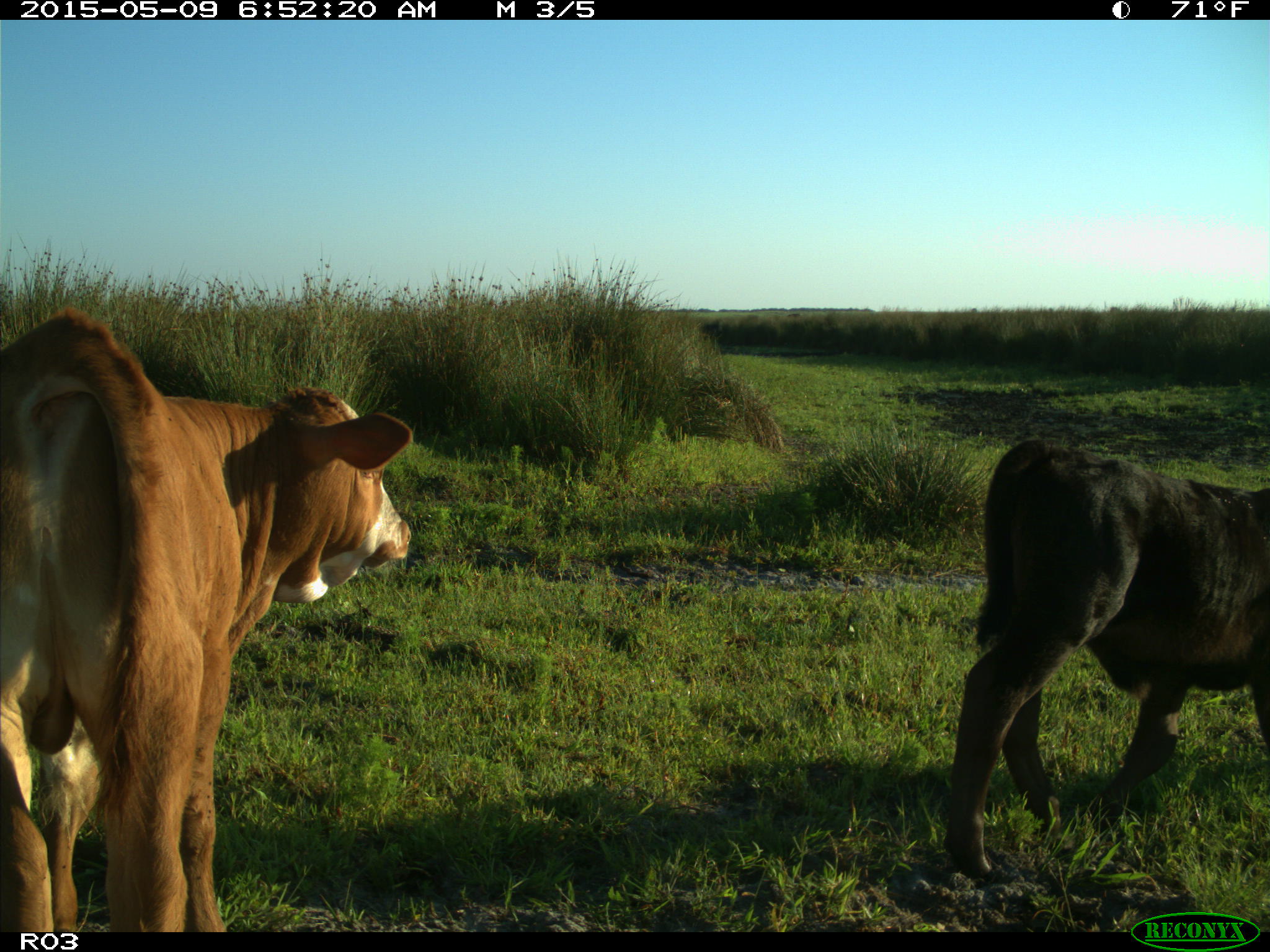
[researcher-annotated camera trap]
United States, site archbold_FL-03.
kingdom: Animalia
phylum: Chordata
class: Mammalia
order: Artiodactyla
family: Bovidae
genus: Bos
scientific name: Bos taurus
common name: domestic cow